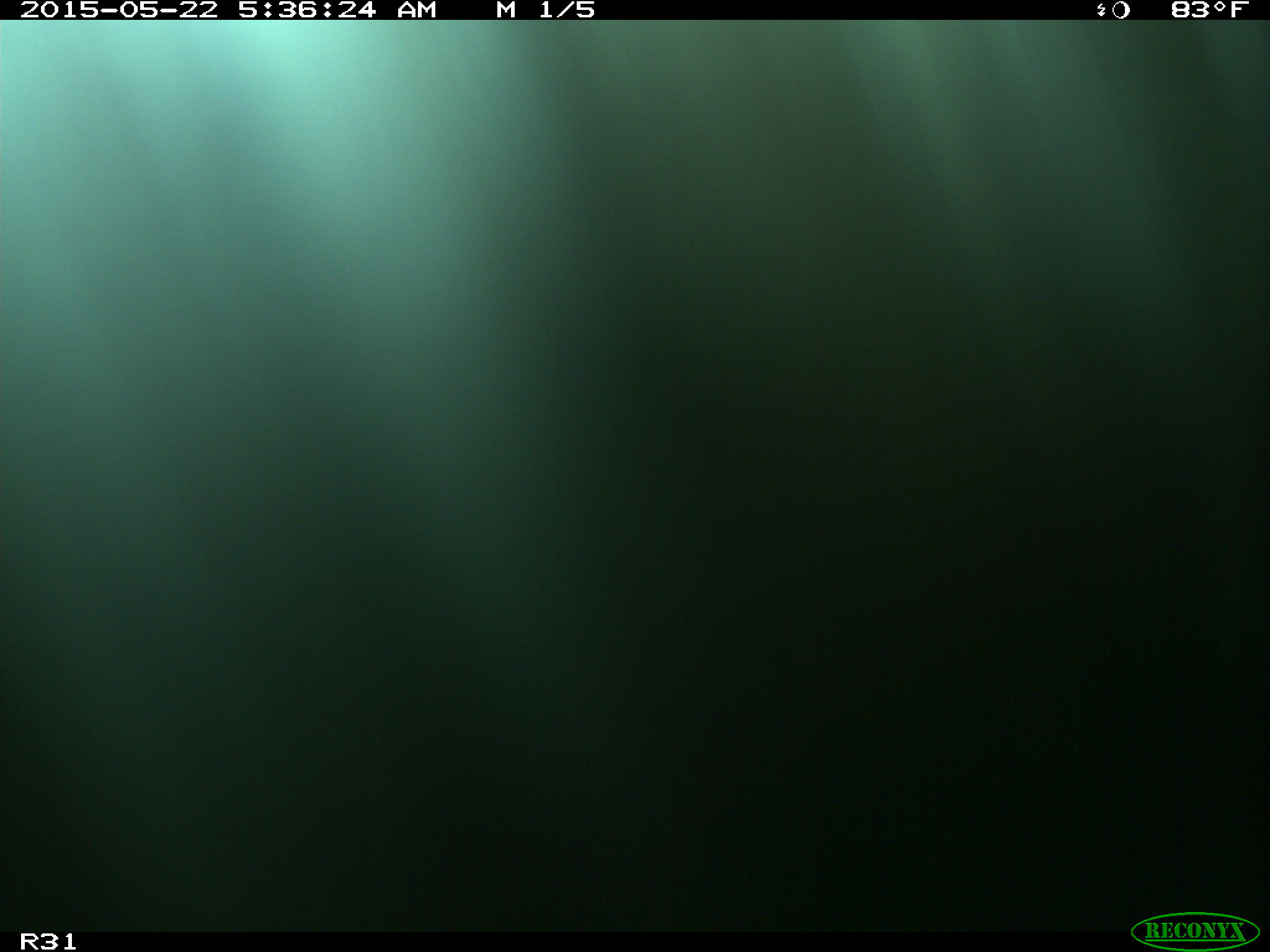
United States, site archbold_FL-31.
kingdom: Animalia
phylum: Chordata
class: Mammalia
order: Artiodactyla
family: Bovidae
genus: Bos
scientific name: Bos taurus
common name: domestic cow